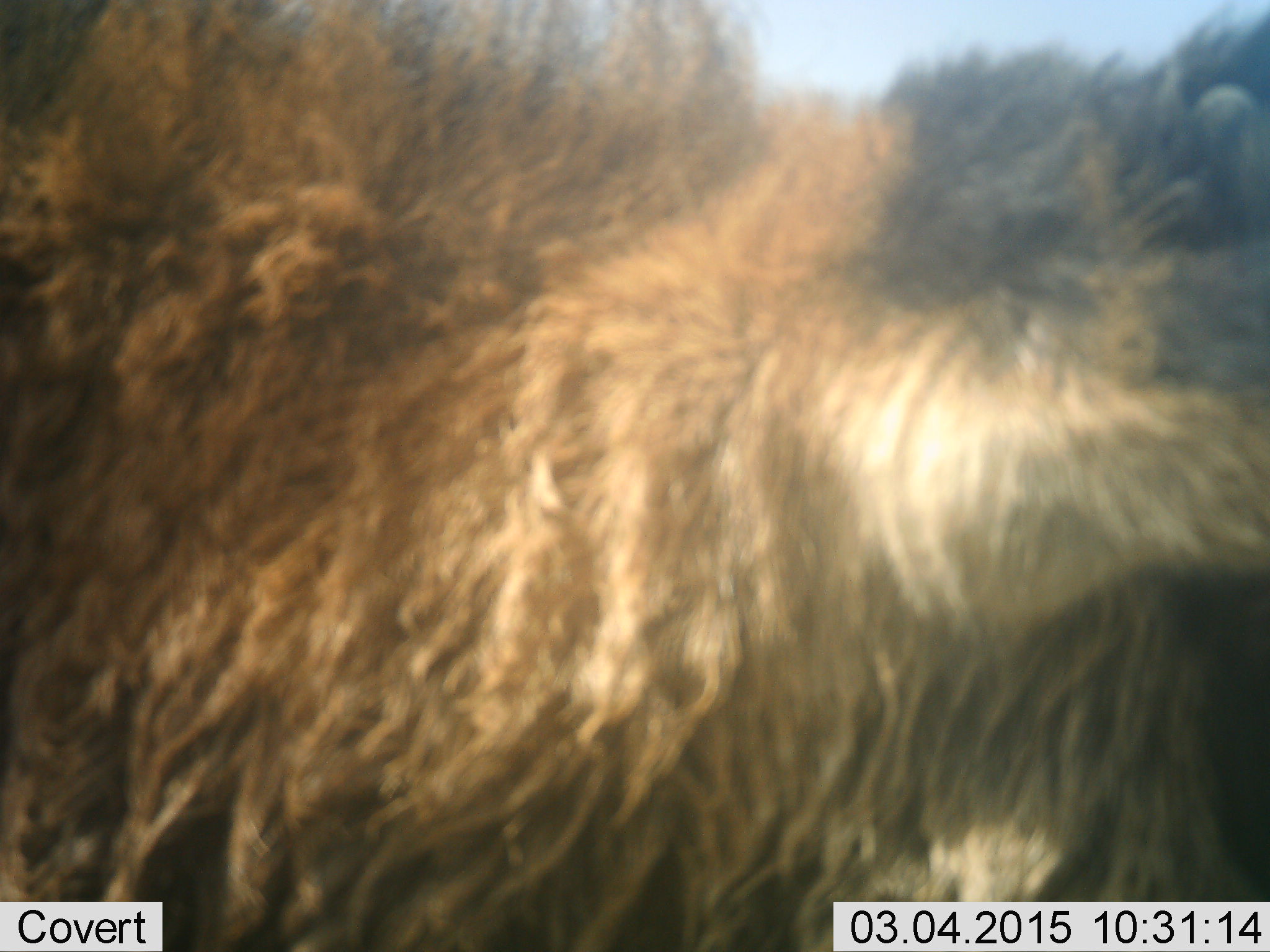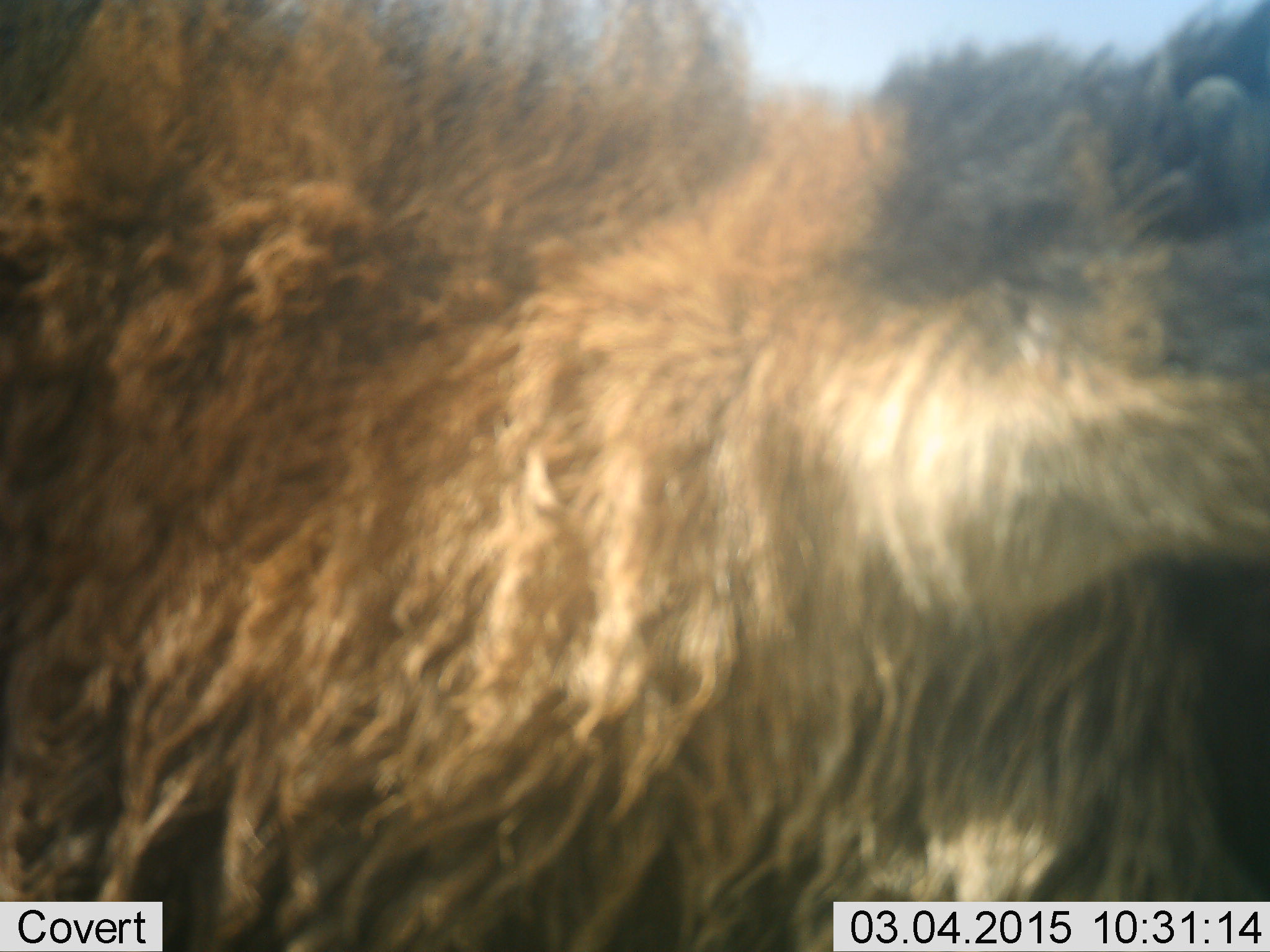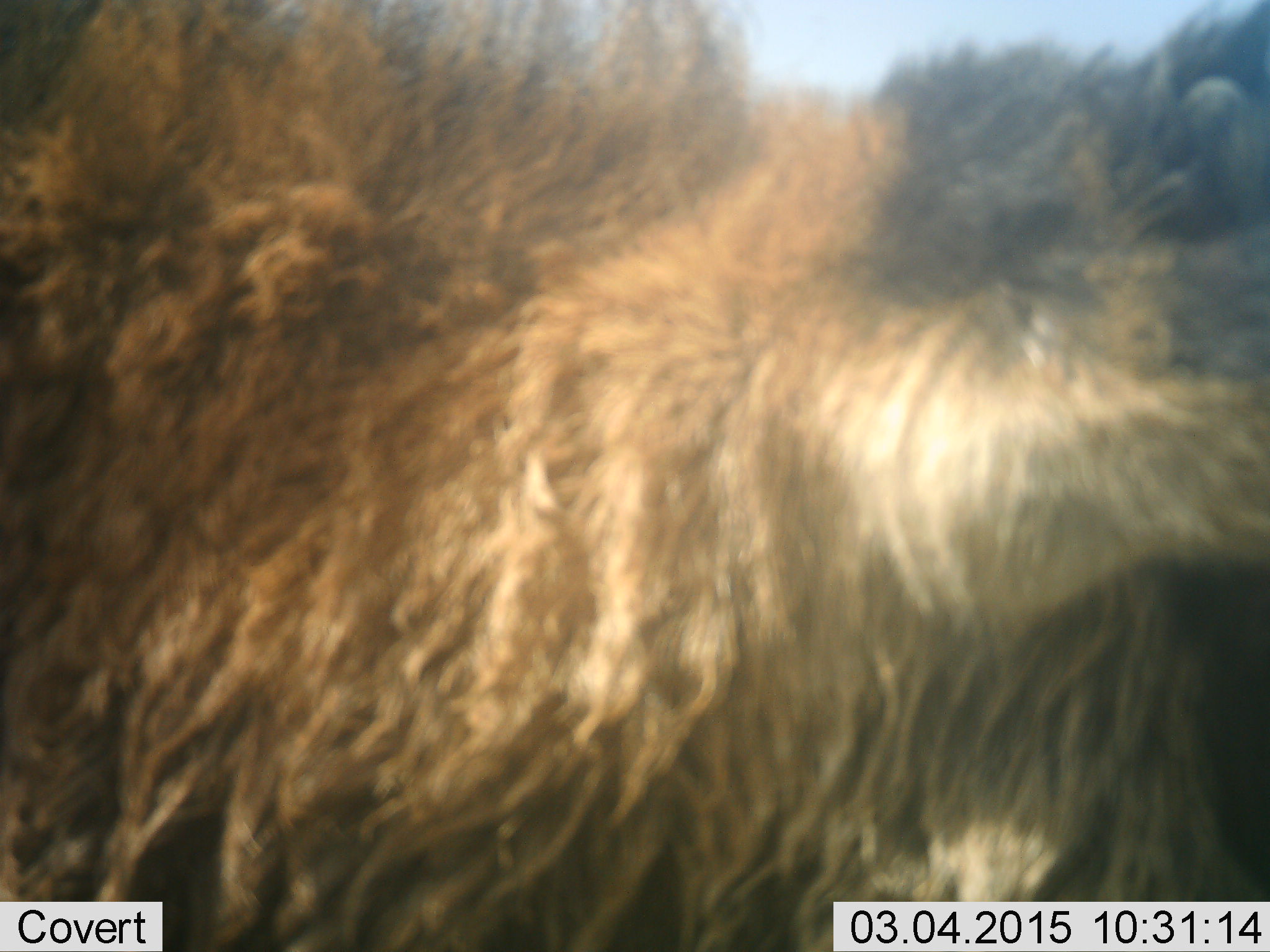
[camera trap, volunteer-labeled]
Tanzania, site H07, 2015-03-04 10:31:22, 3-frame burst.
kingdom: Animalia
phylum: Chordata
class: Mammalia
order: Artiodactyla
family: Bovidae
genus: Connochaetes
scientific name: Connochaetes taurinus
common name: blue wildebeest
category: wildebeest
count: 1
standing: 86%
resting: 14%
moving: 0%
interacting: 0%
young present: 71%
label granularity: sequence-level